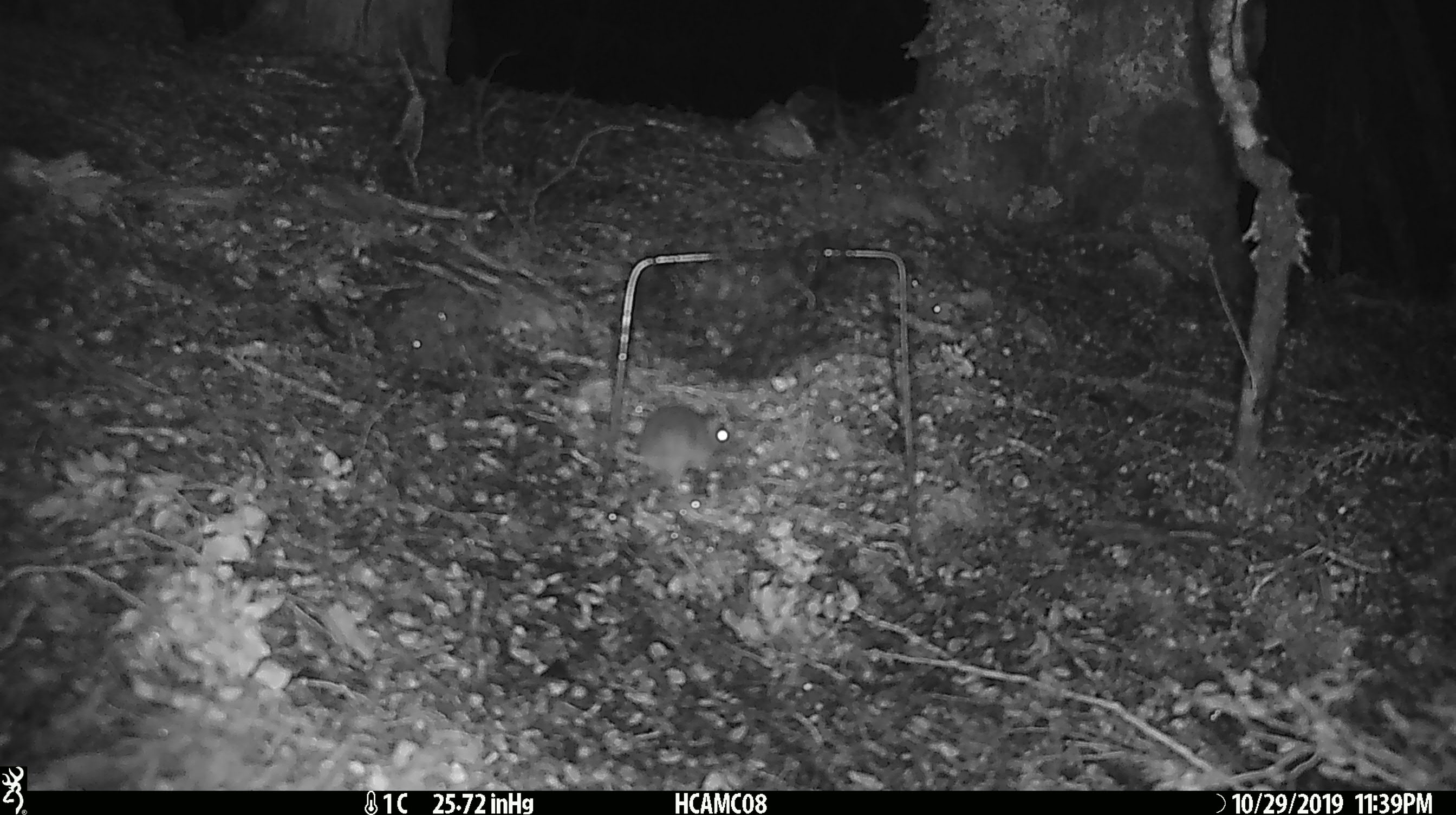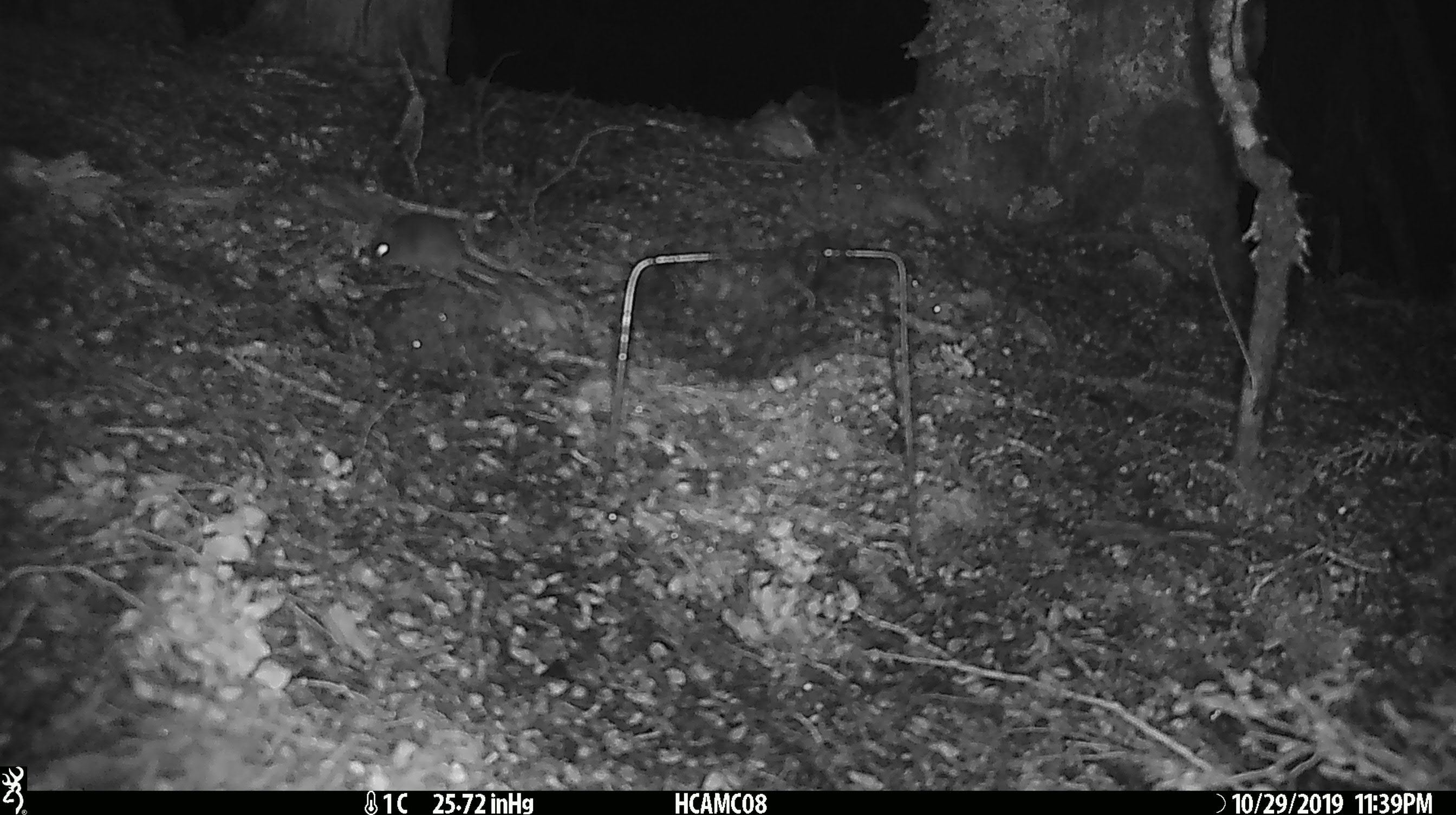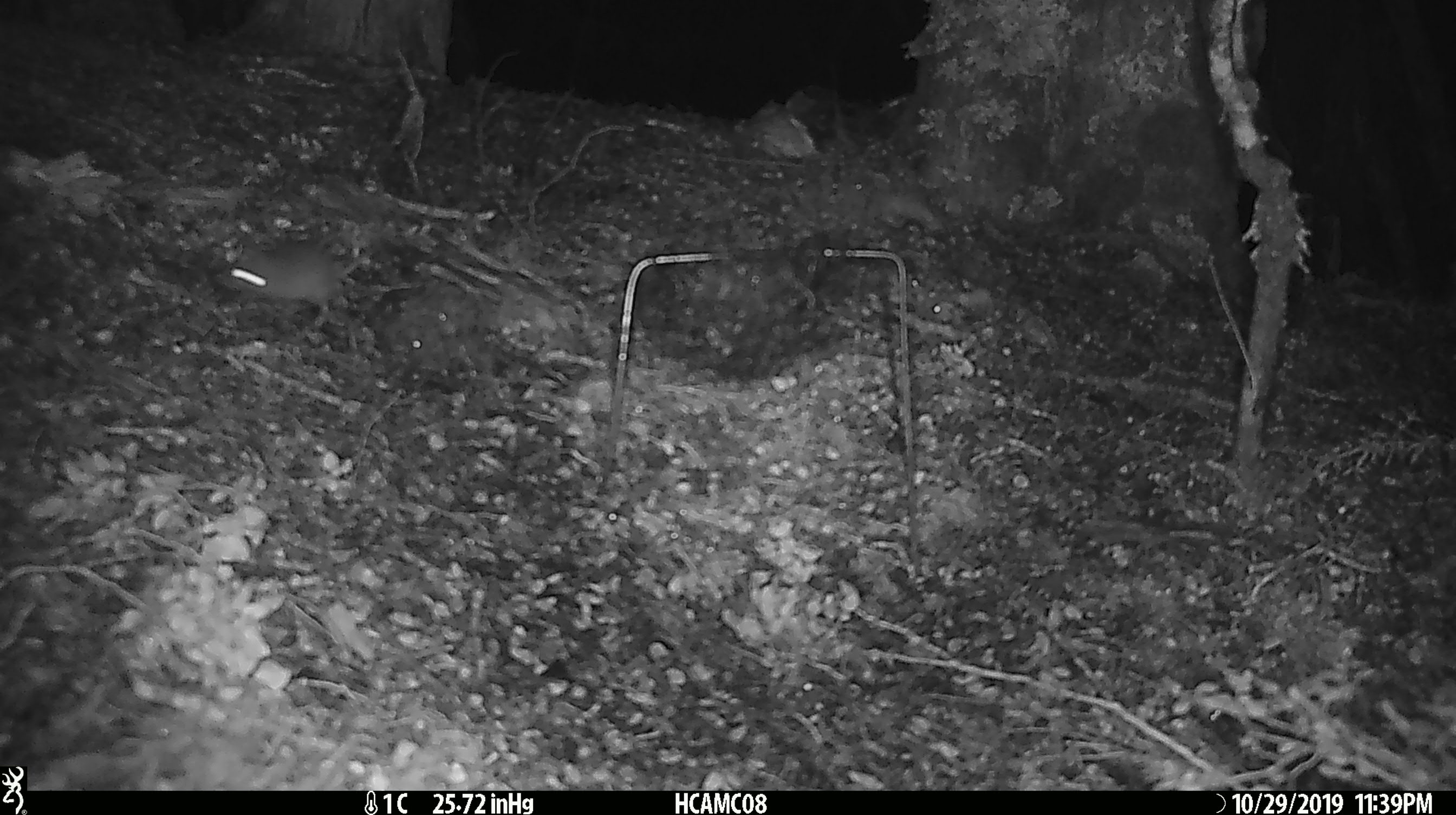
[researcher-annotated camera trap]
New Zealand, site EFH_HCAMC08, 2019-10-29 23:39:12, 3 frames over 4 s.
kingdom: Animalia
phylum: Chordata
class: Mammalia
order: Rodentia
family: Muridae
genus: Mus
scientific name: Mus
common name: mouse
Mouse (Mus).